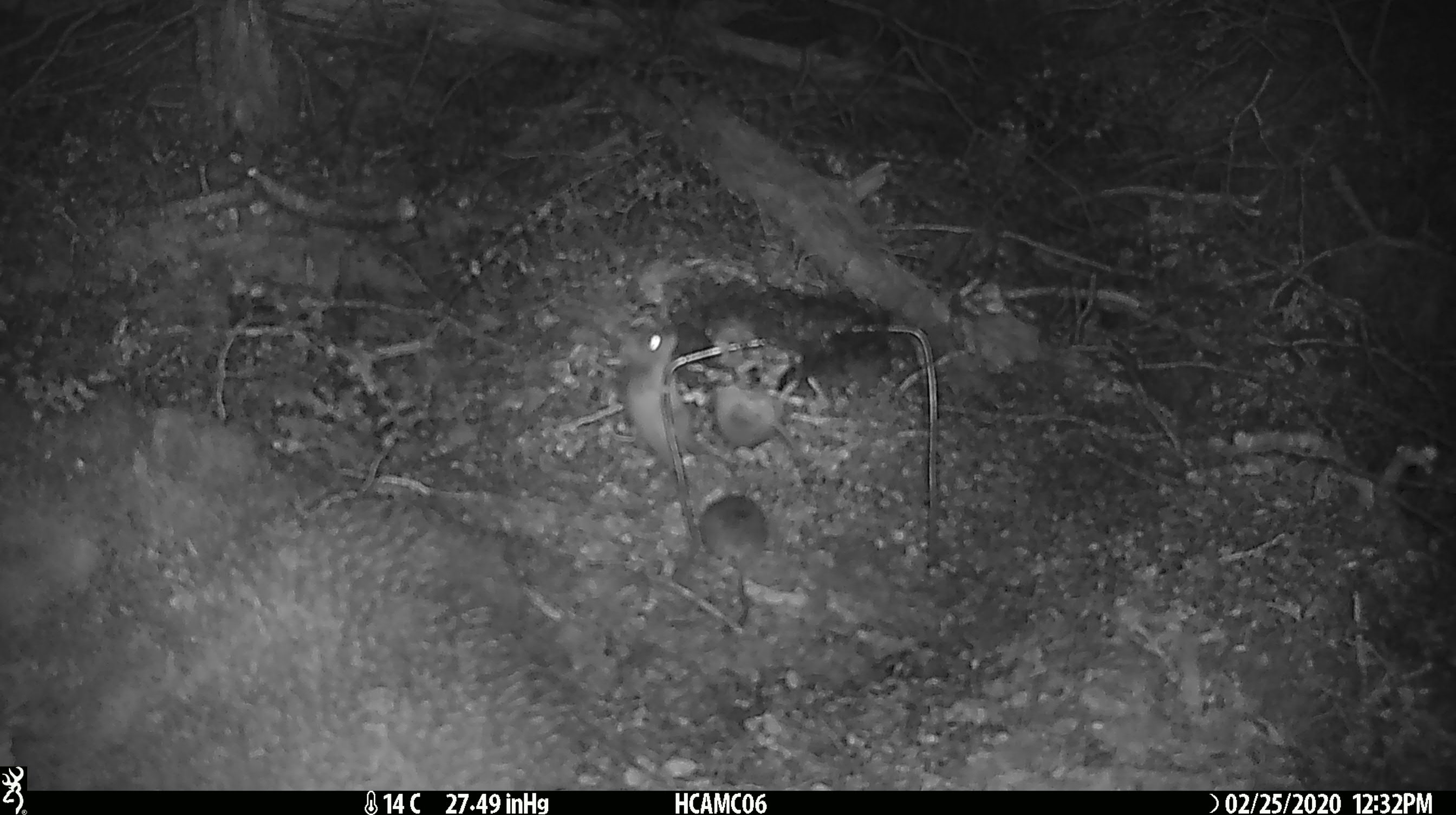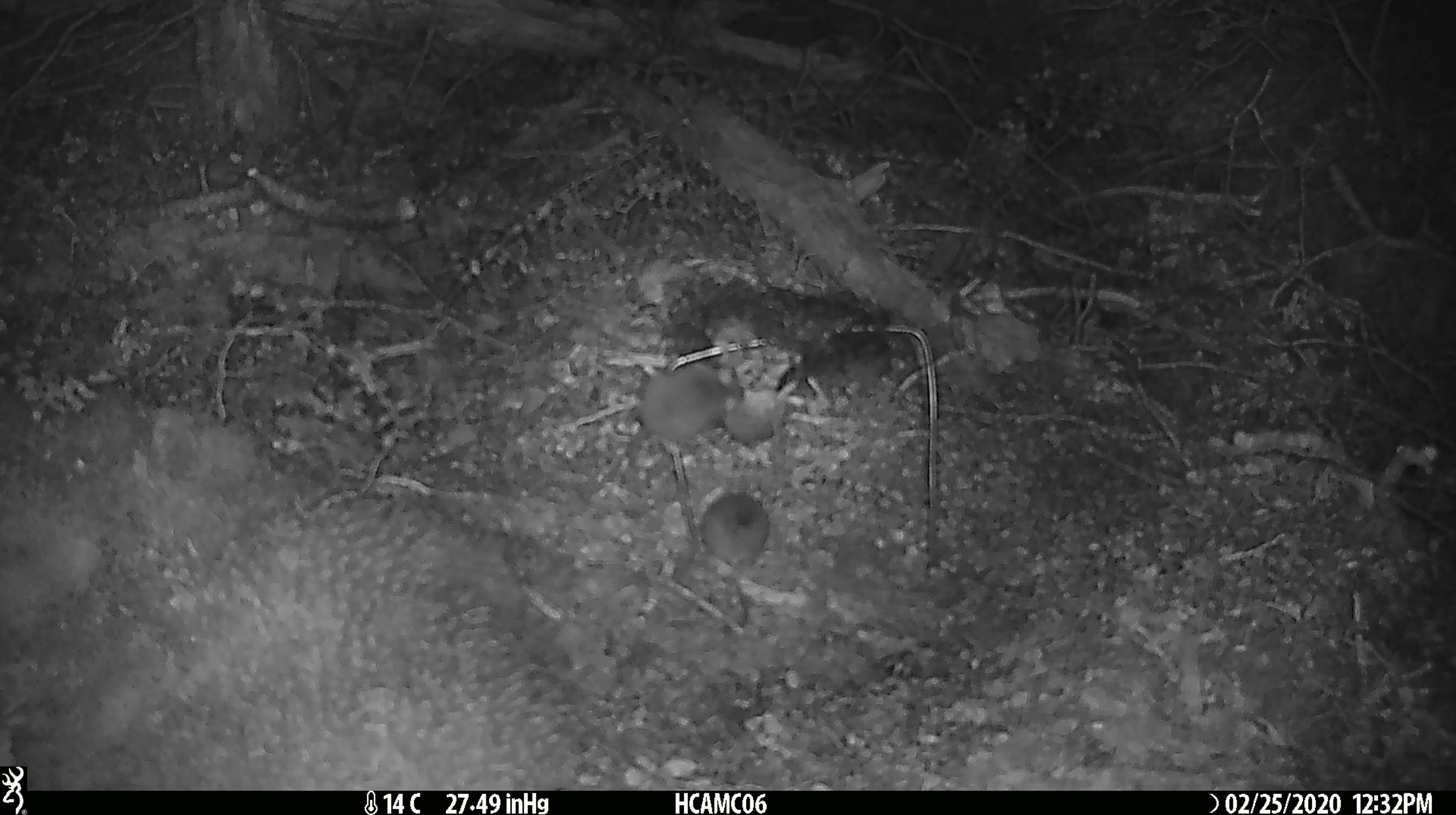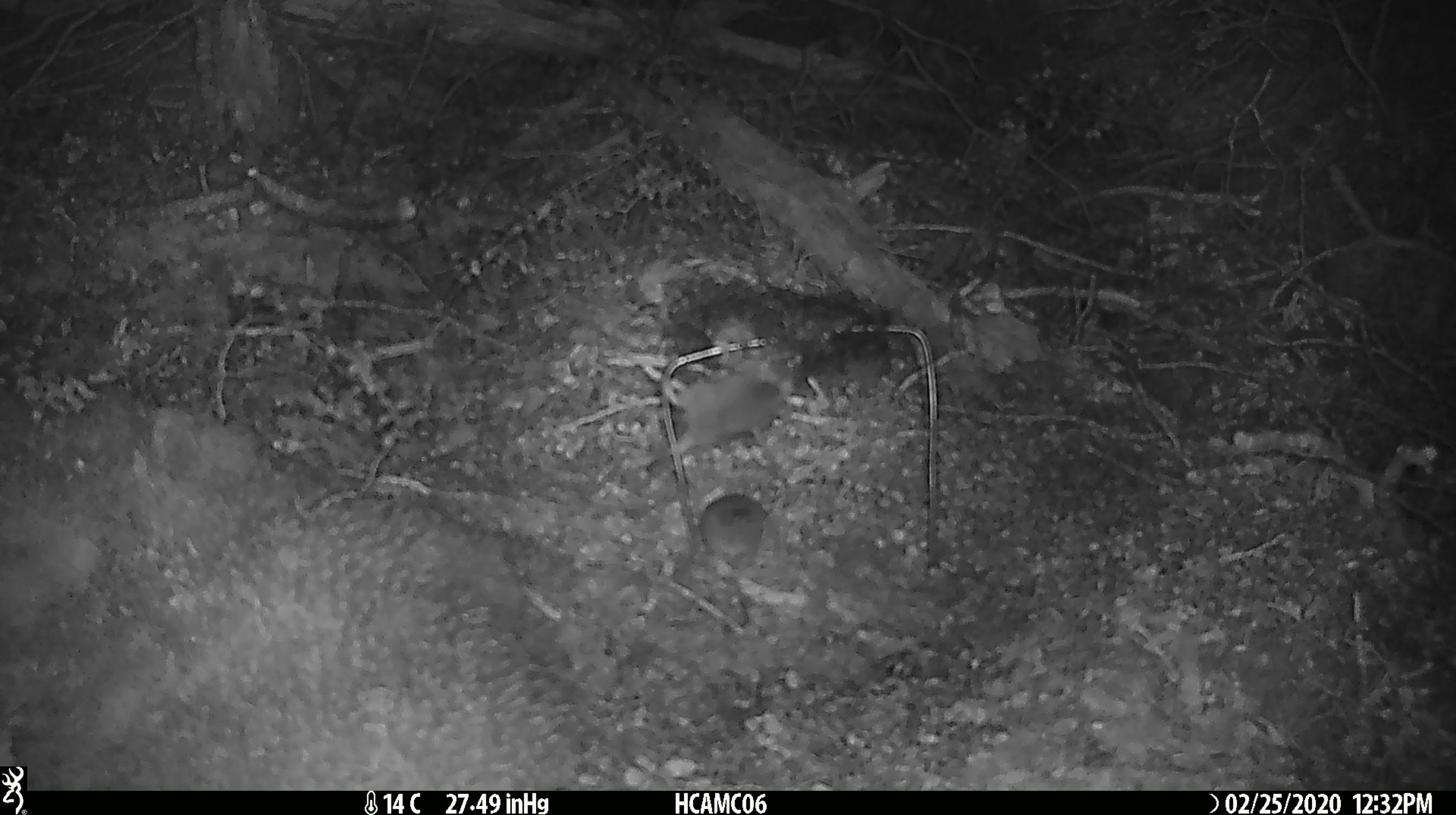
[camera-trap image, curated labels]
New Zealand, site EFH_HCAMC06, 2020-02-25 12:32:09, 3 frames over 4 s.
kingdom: Animalia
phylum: Chordata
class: Mammalia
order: Rodentia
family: Muridae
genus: Mus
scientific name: Mus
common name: mouse